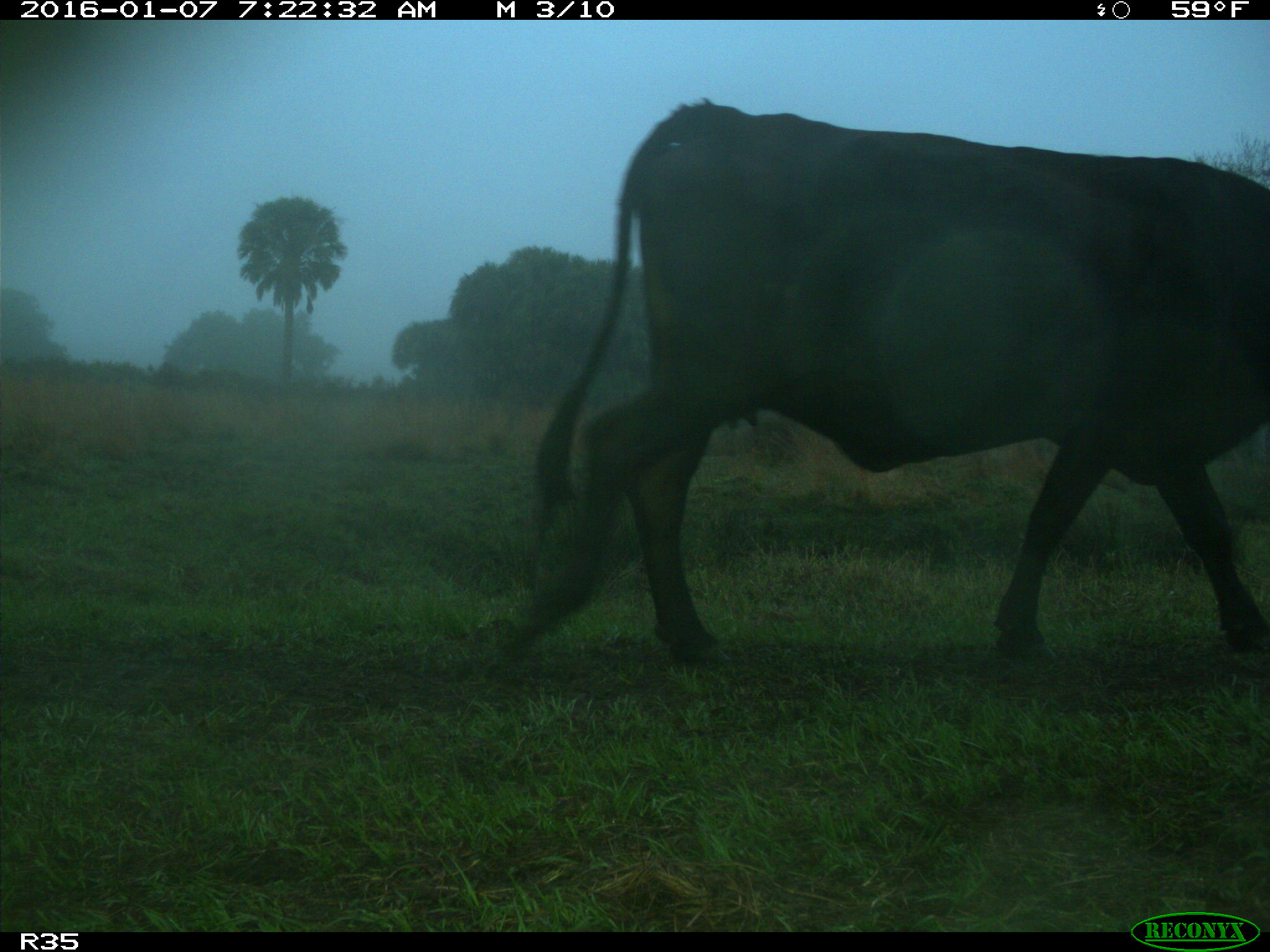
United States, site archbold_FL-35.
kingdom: Animalia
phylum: Chordata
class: Mammalia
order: Artiodactyla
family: Bovidae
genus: Bos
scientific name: Bos taurus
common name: domestic cow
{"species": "Bos taurus (domestic cow)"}